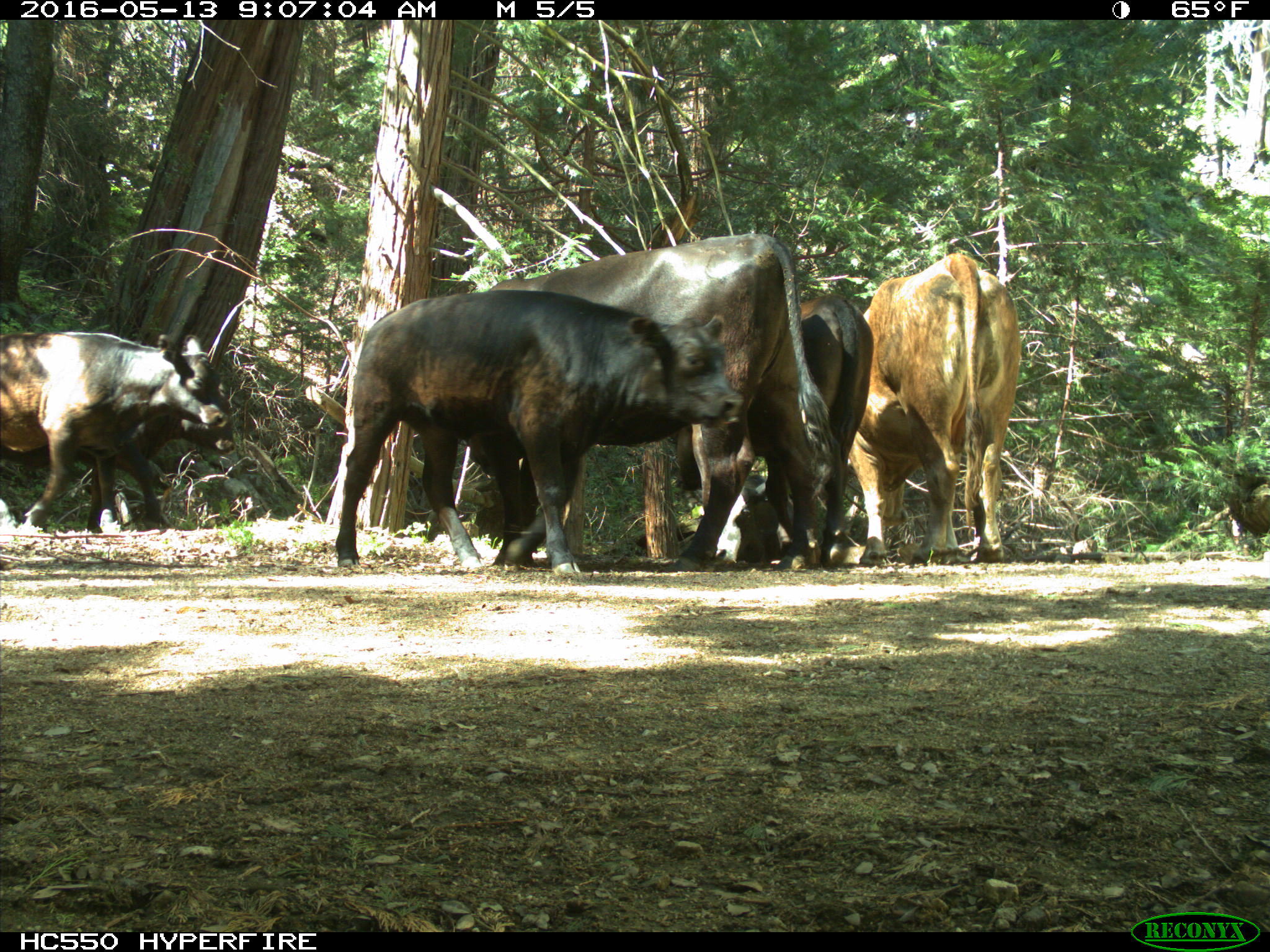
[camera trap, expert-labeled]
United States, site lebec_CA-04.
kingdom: Animalia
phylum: Chordata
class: Mammalia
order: Artiodactyla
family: Bovidae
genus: Bos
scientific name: Bos taurus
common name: domestic cow